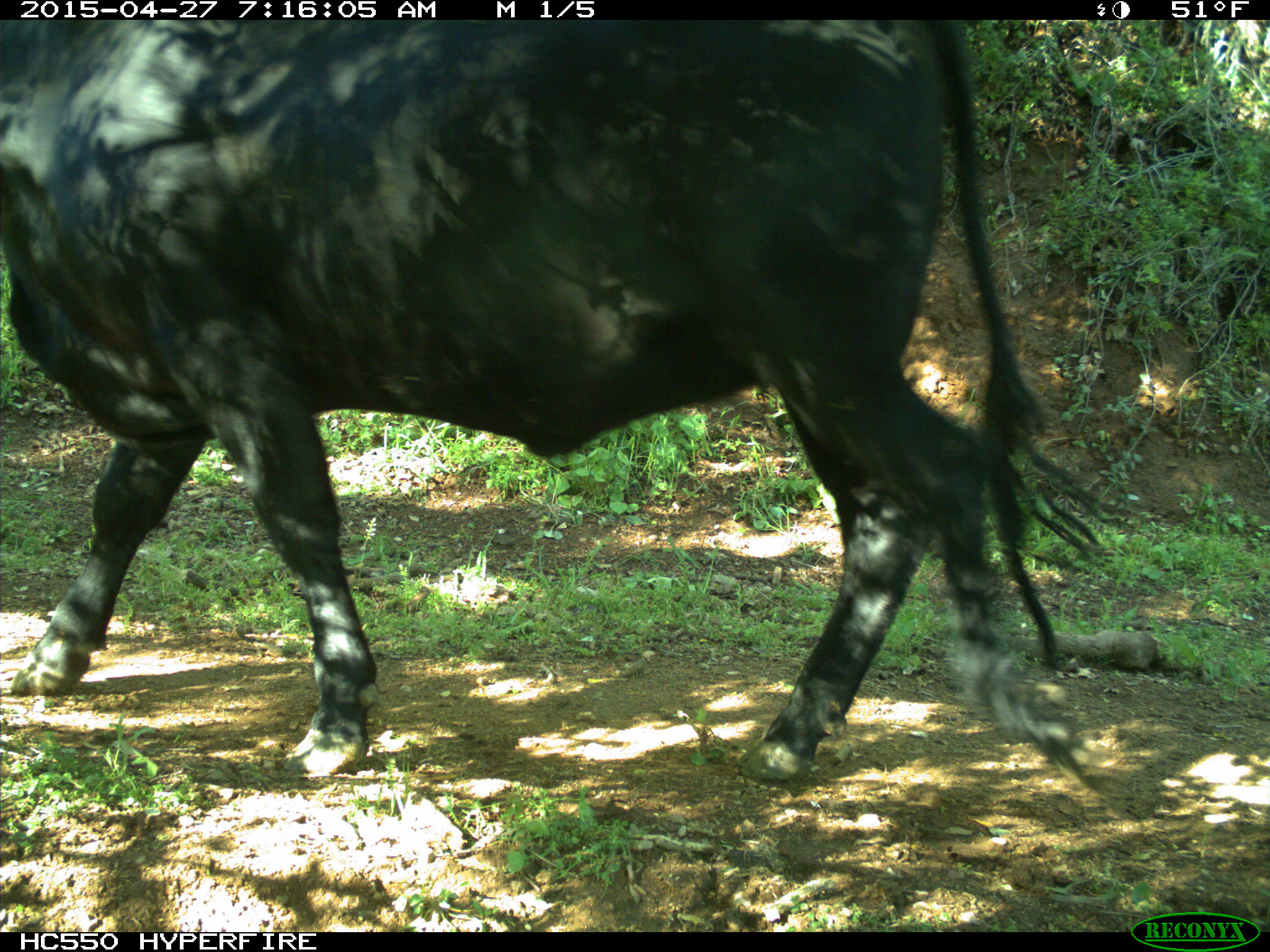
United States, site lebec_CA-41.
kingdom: Animalia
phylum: Chordata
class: Mammalia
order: Artiodactyla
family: Bovidae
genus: Bos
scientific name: Bos taurus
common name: domestic cow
Bos taurus (domestic cow).